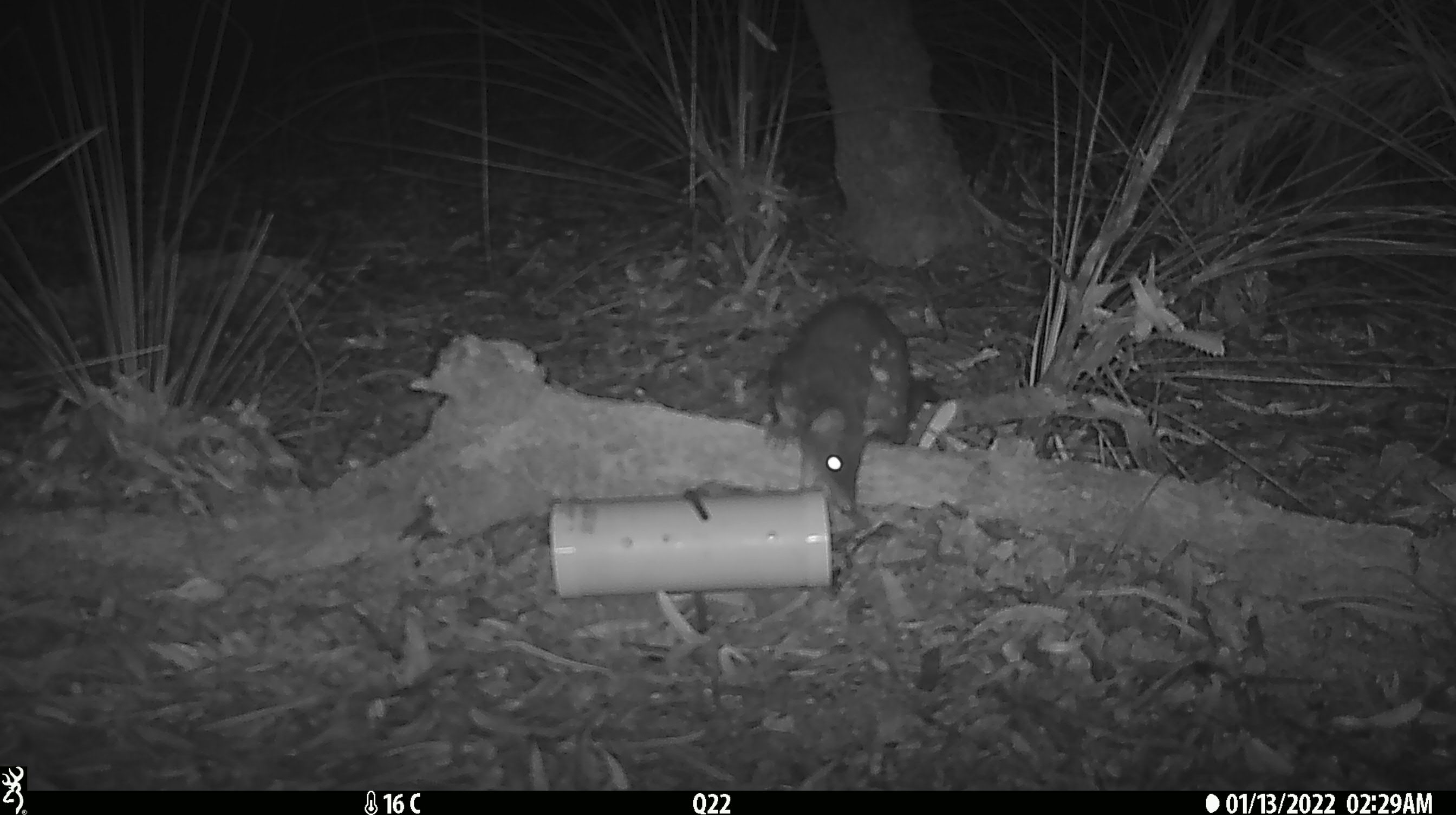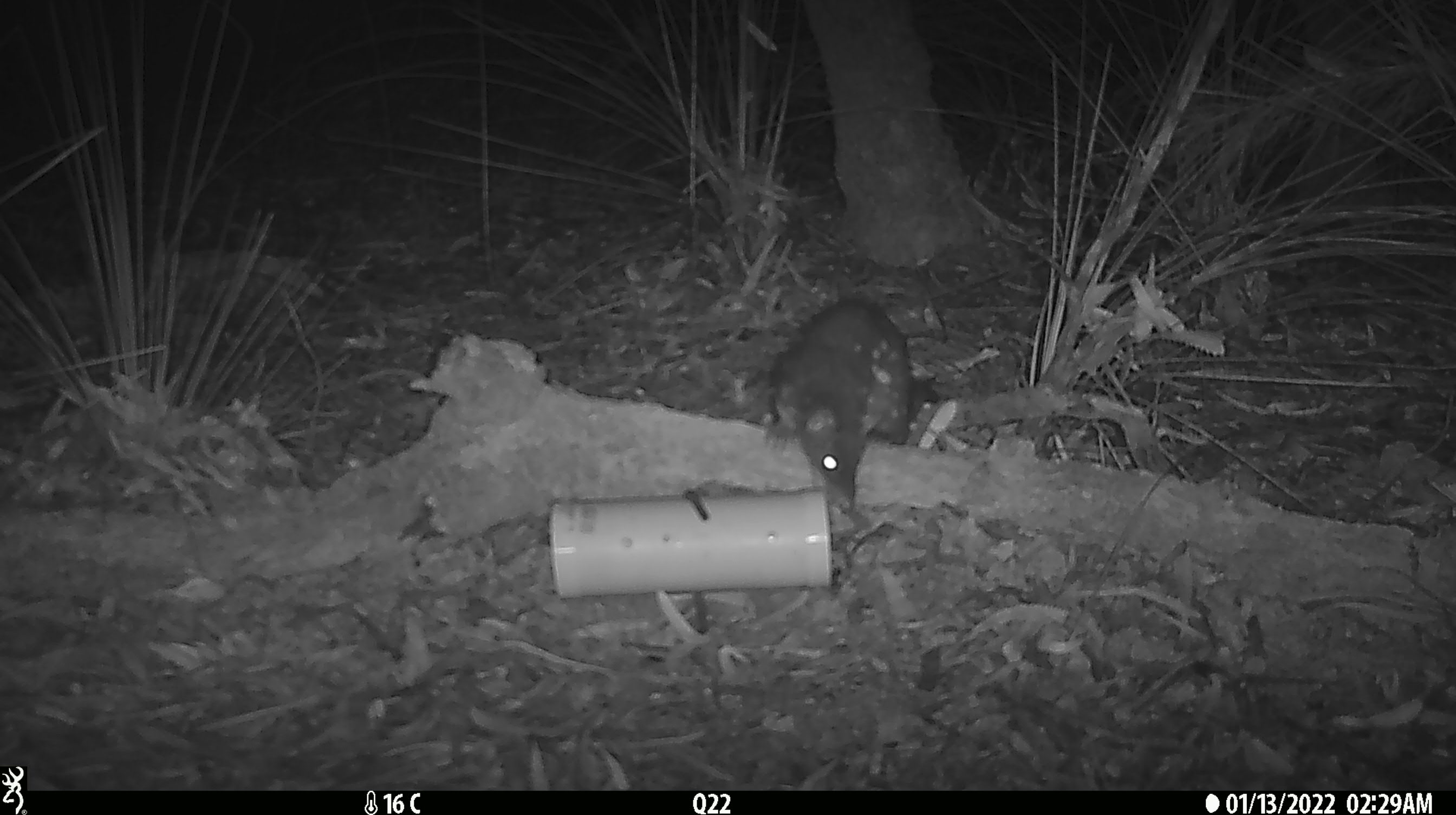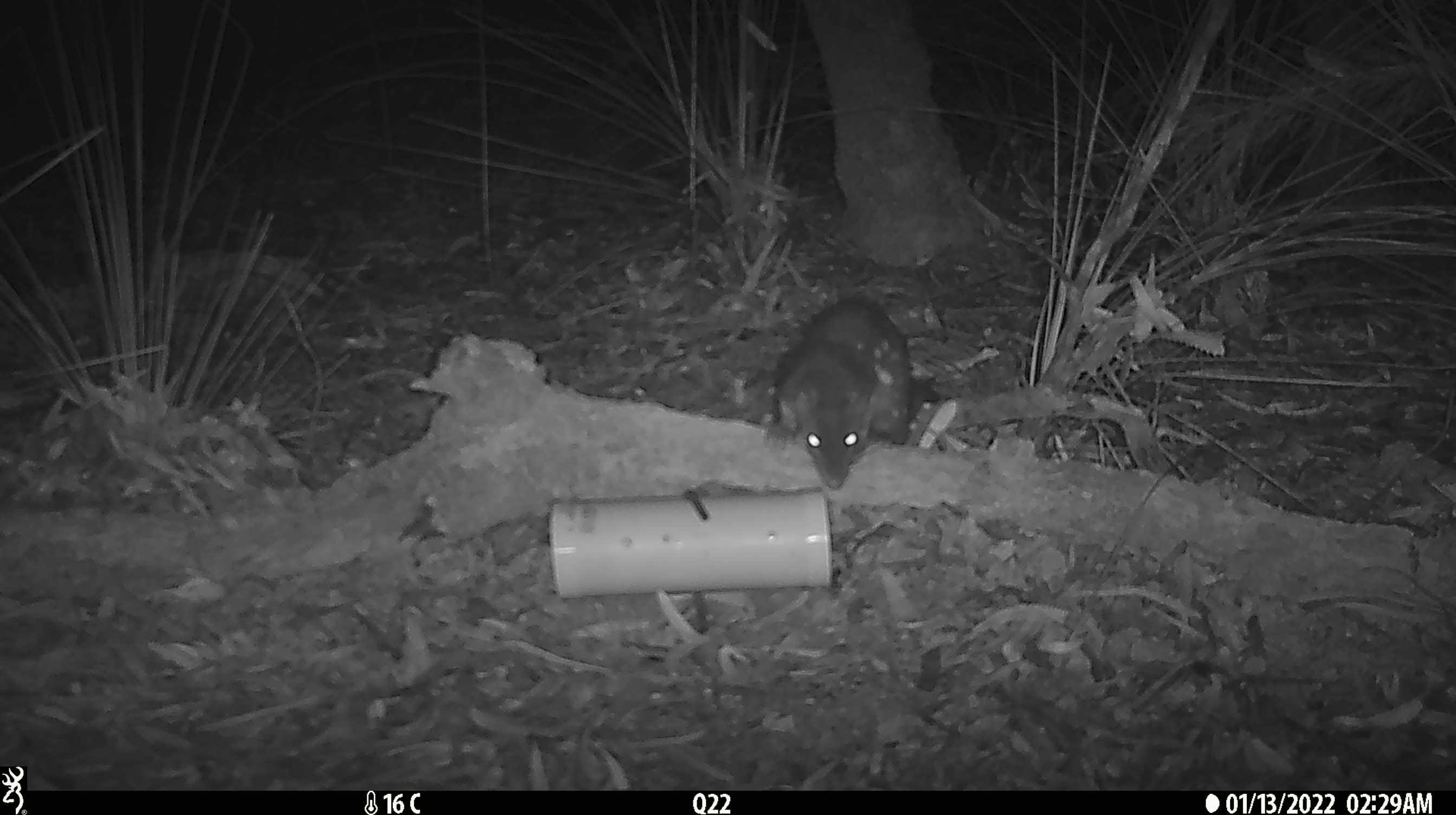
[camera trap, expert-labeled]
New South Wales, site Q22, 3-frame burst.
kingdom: Animalia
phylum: Chordata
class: Mammalia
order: Dasyuromorphia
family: Dasyuridae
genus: Dasyurus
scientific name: Dasyurus maculatus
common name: spotted-tailed quoll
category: quoll